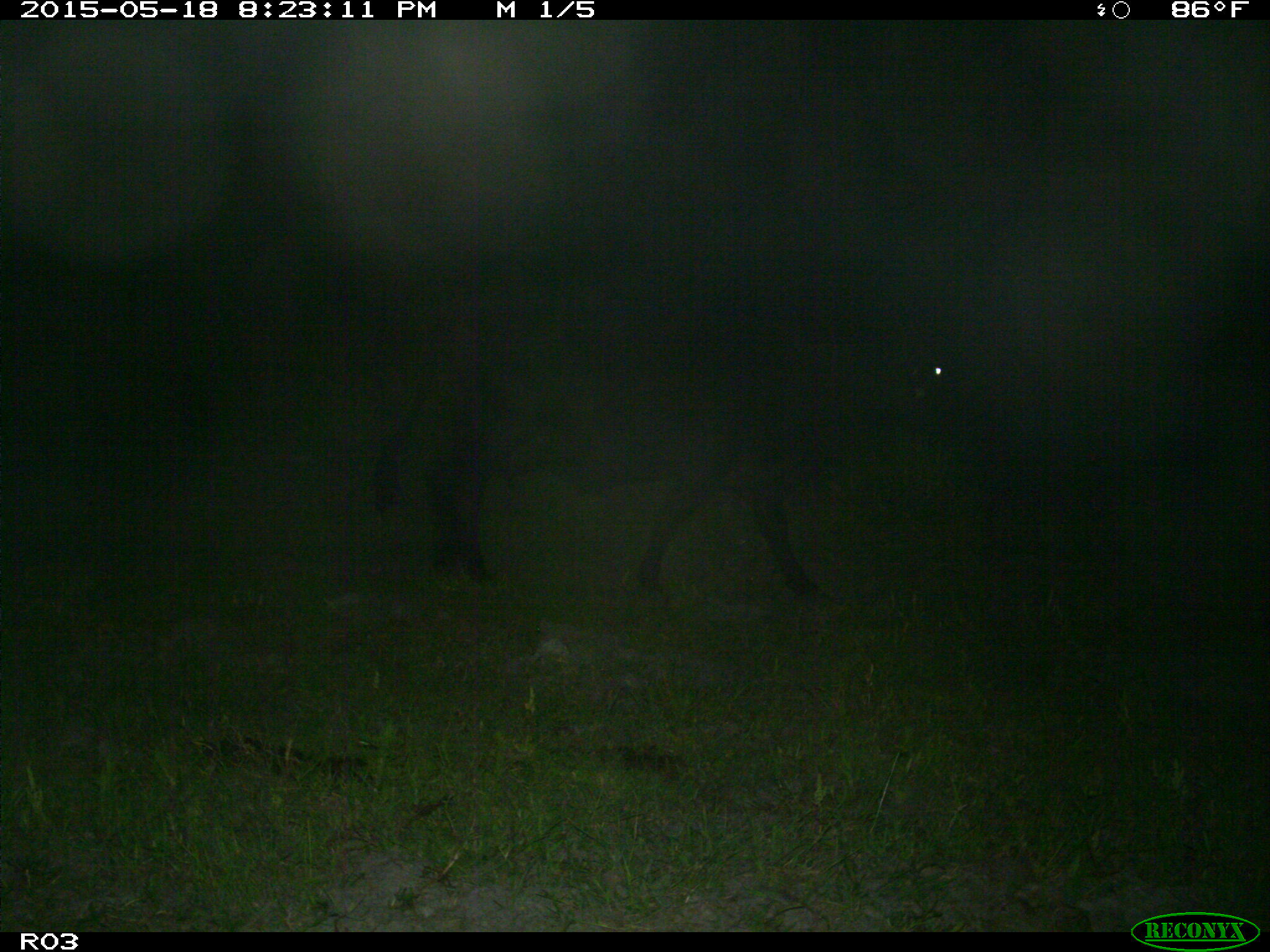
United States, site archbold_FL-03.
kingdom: Animalia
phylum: Chordata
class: Mammalia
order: Artiodactyla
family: Bovidae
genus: Bos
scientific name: Bos taurus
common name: domestic cow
Bos taurus (domestic cow).